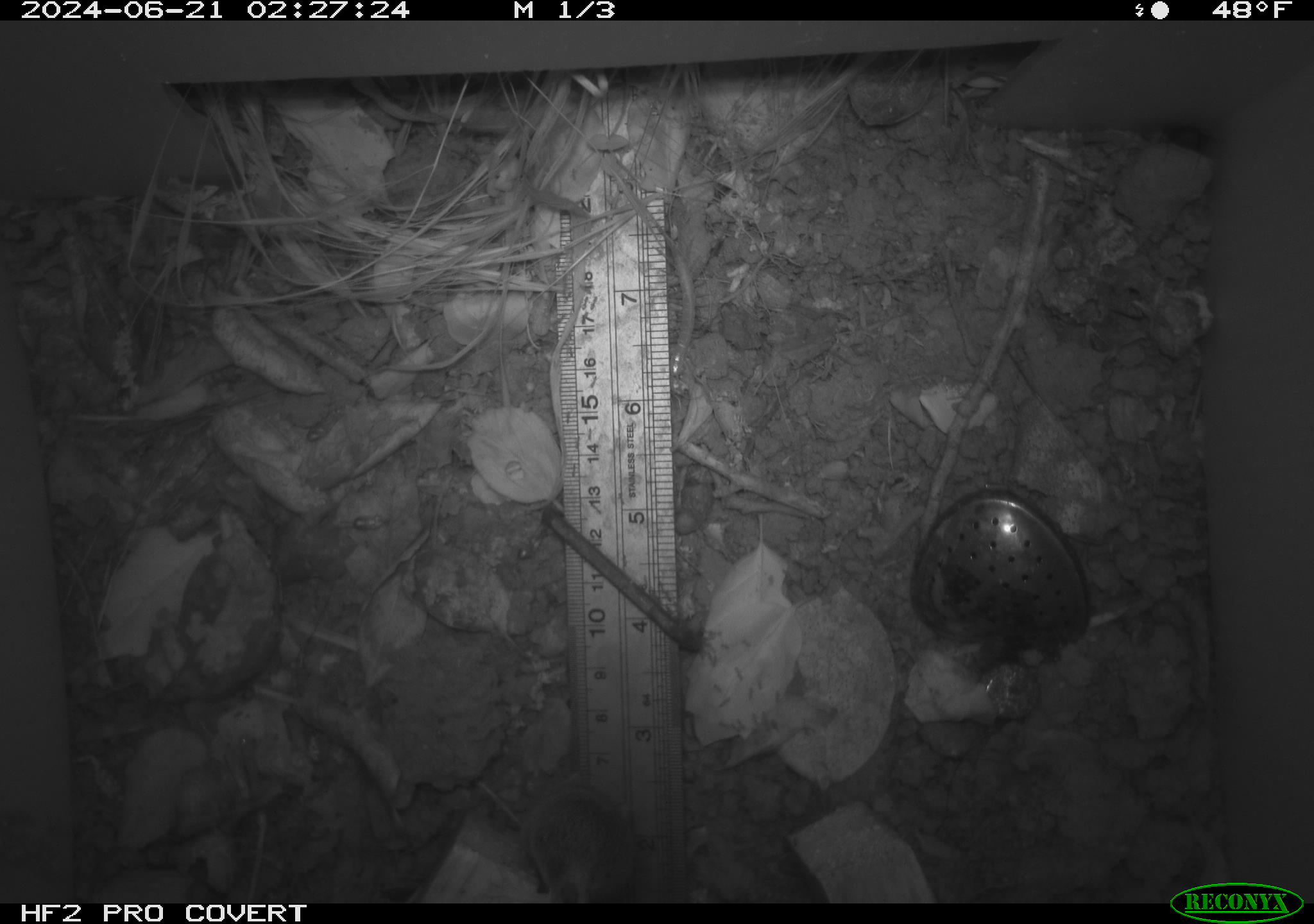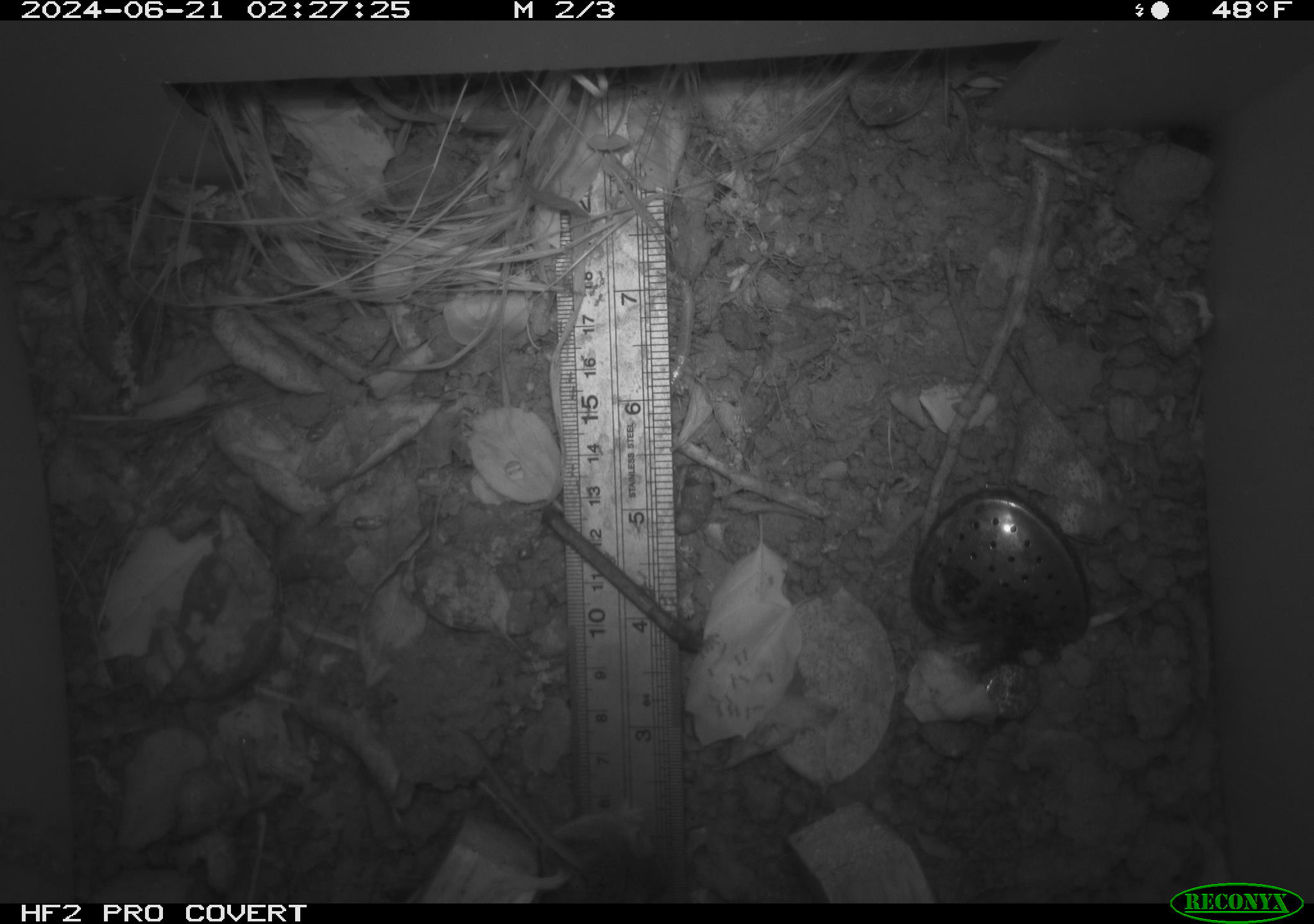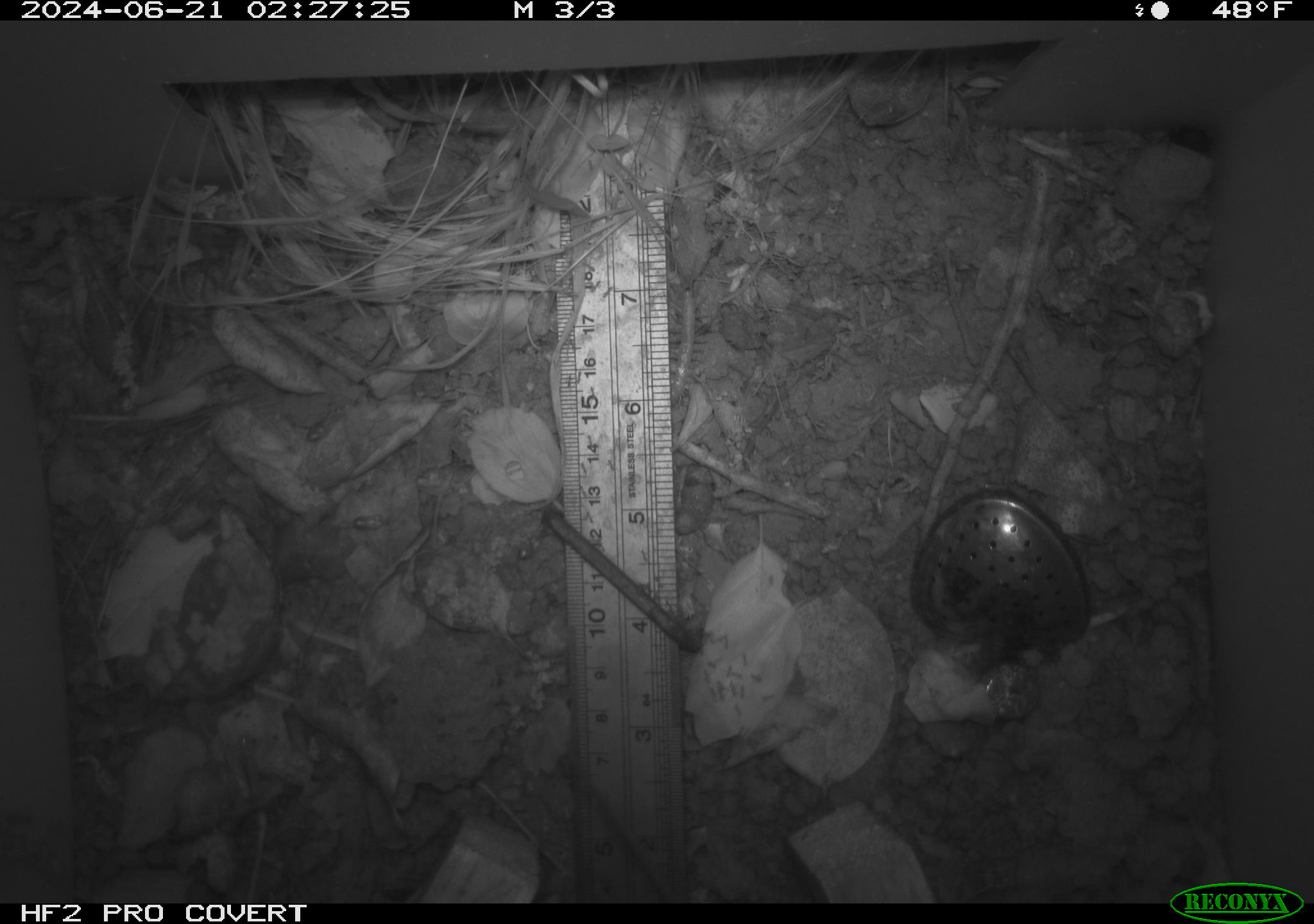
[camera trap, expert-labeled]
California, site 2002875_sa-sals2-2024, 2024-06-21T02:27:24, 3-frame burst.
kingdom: Animalia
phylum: Chordata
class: Mammalia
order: Rodentia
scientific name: Rodentia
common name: rodent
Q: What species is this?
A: Rodent (Rodentia).